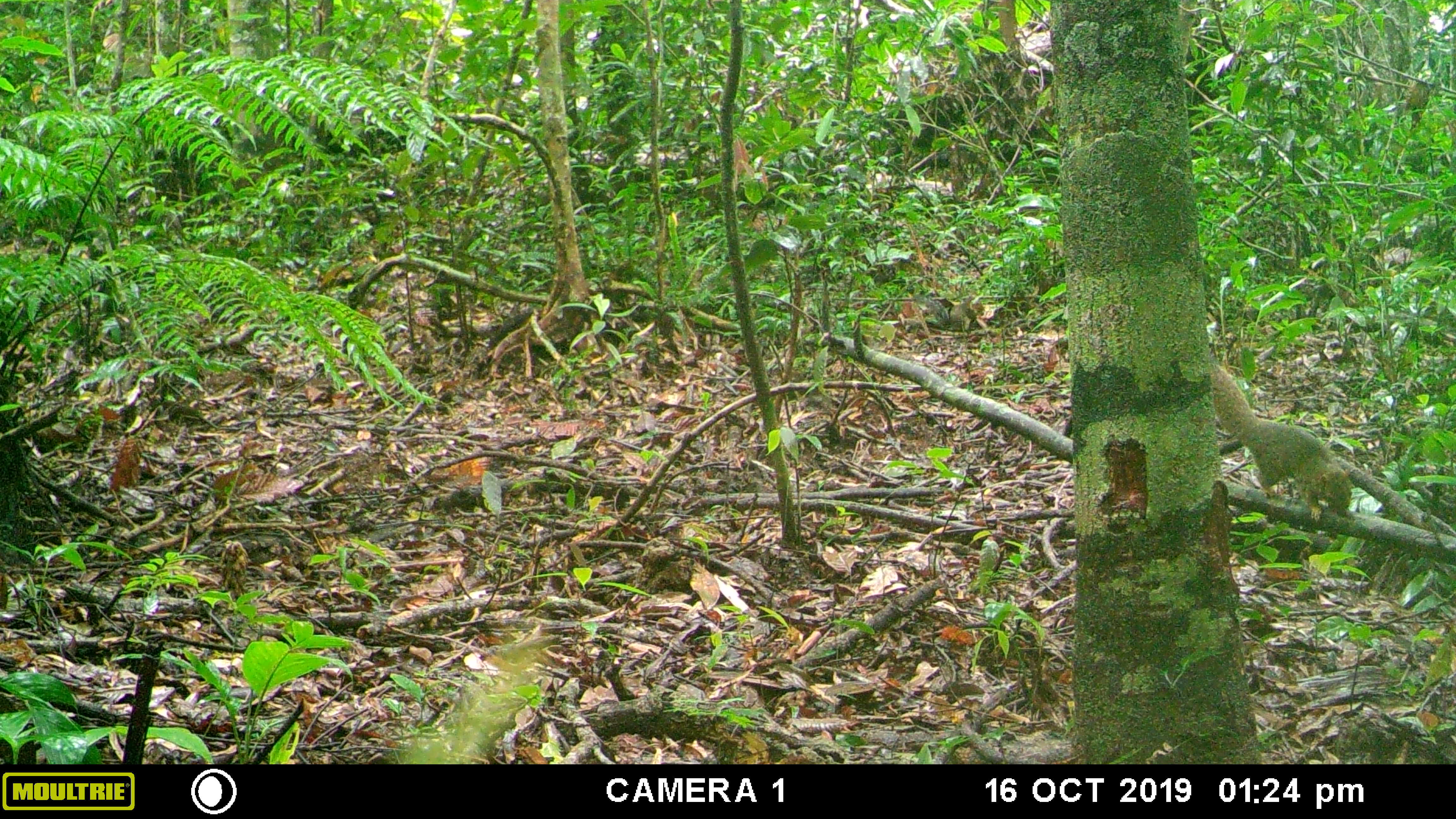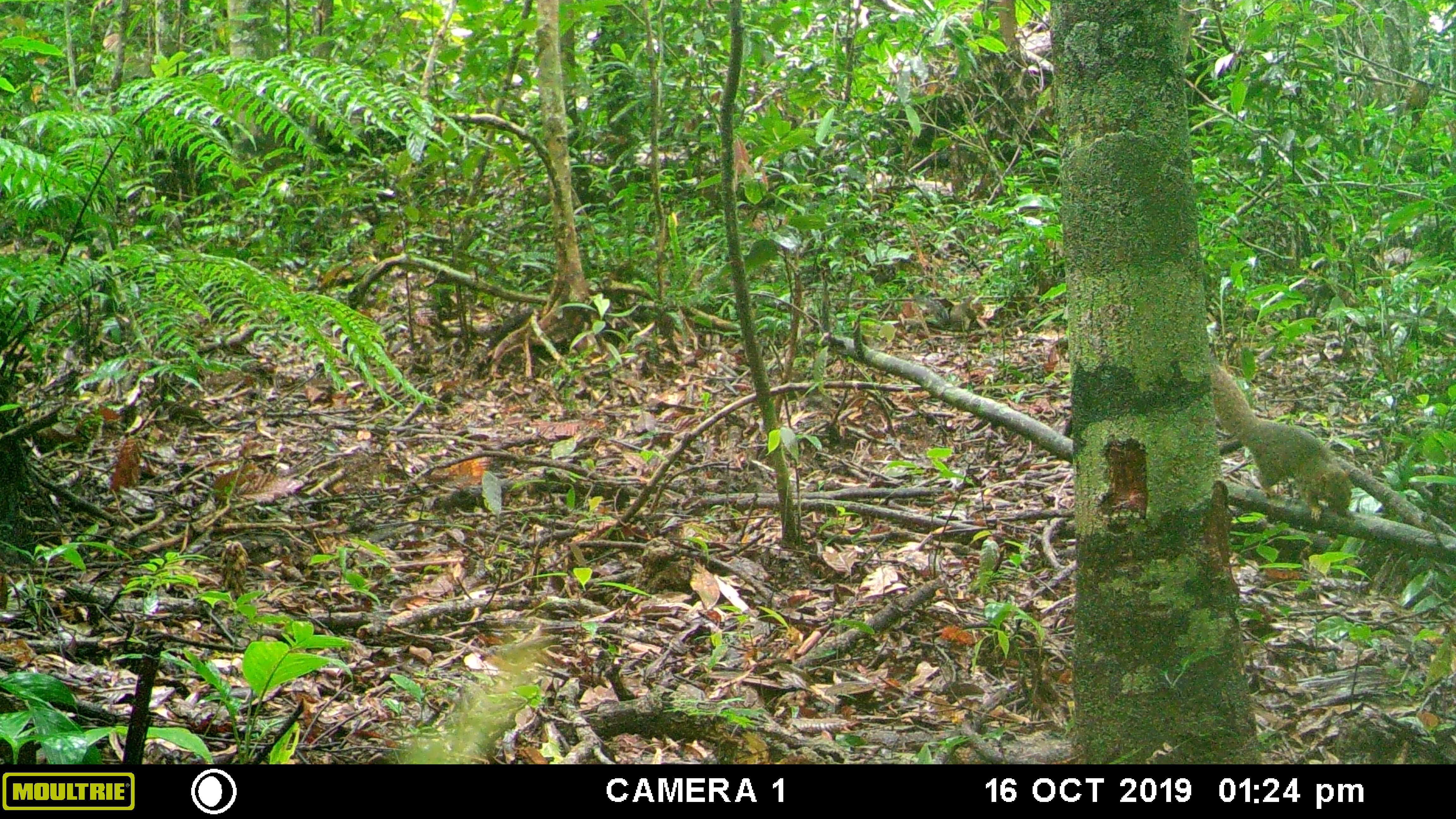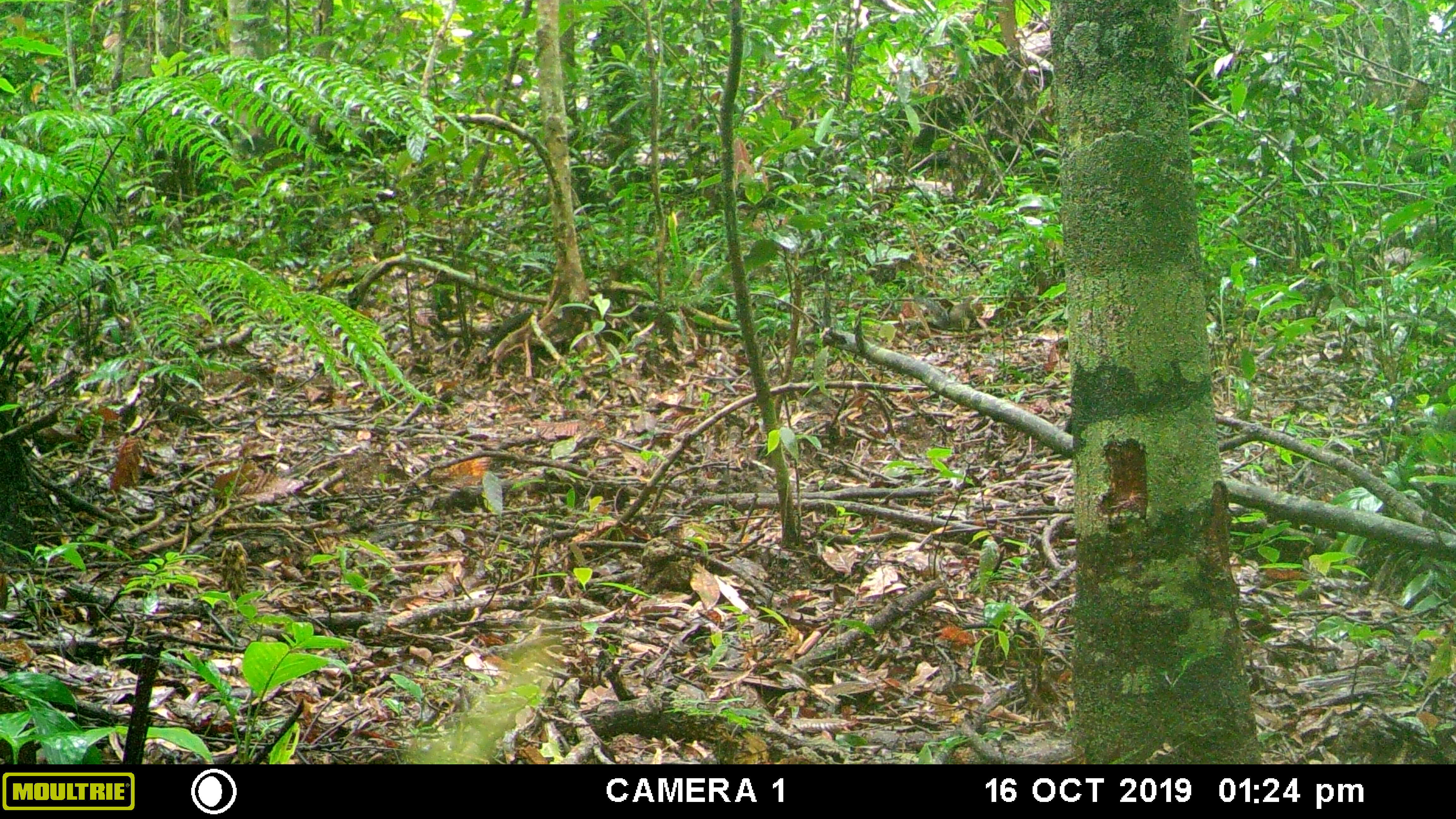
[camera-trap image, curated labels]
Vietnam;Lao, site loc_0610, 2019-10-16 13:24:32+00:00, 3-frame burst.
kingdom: Animalia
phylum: Chordata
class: Mammalia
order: Rodentia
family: Sciuridae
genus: Callosciurus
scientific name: Callosciurus erythraeus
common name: pallas's squirrel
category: pallass squirrel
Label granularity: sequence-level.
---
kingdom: Animalia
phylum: Chordata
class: Mammalia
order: Rodentia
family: Sciuridae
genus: Dremomys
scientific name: Dremomys rufigenis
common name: red-cheeked squirrel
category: red cheeked squirrel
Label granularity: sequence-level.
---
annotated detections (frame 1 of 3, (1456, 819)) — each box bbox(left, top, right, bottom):
pallass squirrel: bbox(1211, 364, 1352, 520); bbox(915, 294, 985, 330)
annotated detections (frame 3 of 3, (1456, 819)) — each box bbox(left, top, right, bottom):
pallass squirrel: bbox(1211, 364, 1352, 520); bbox(913, 295, 985, 330)